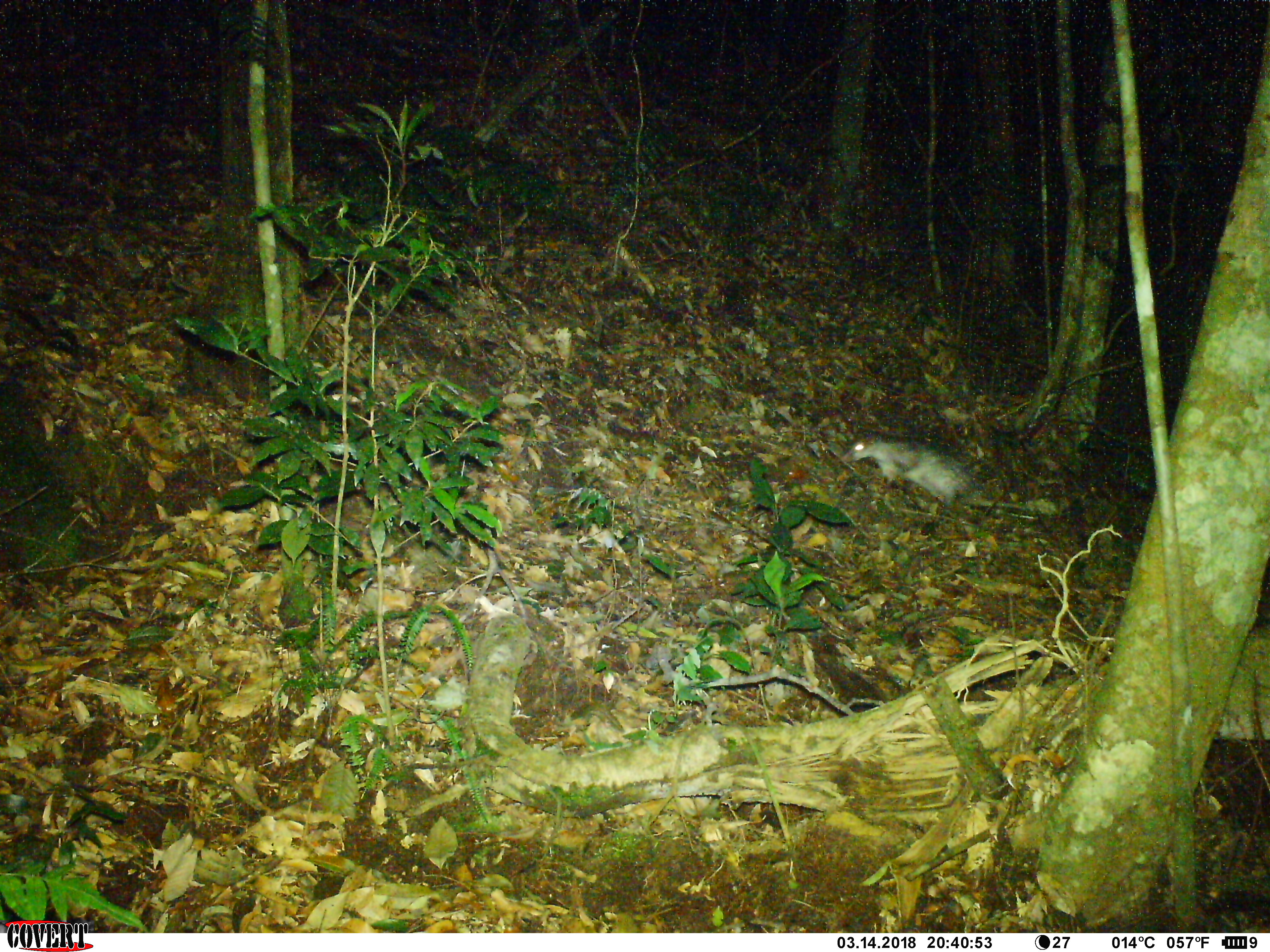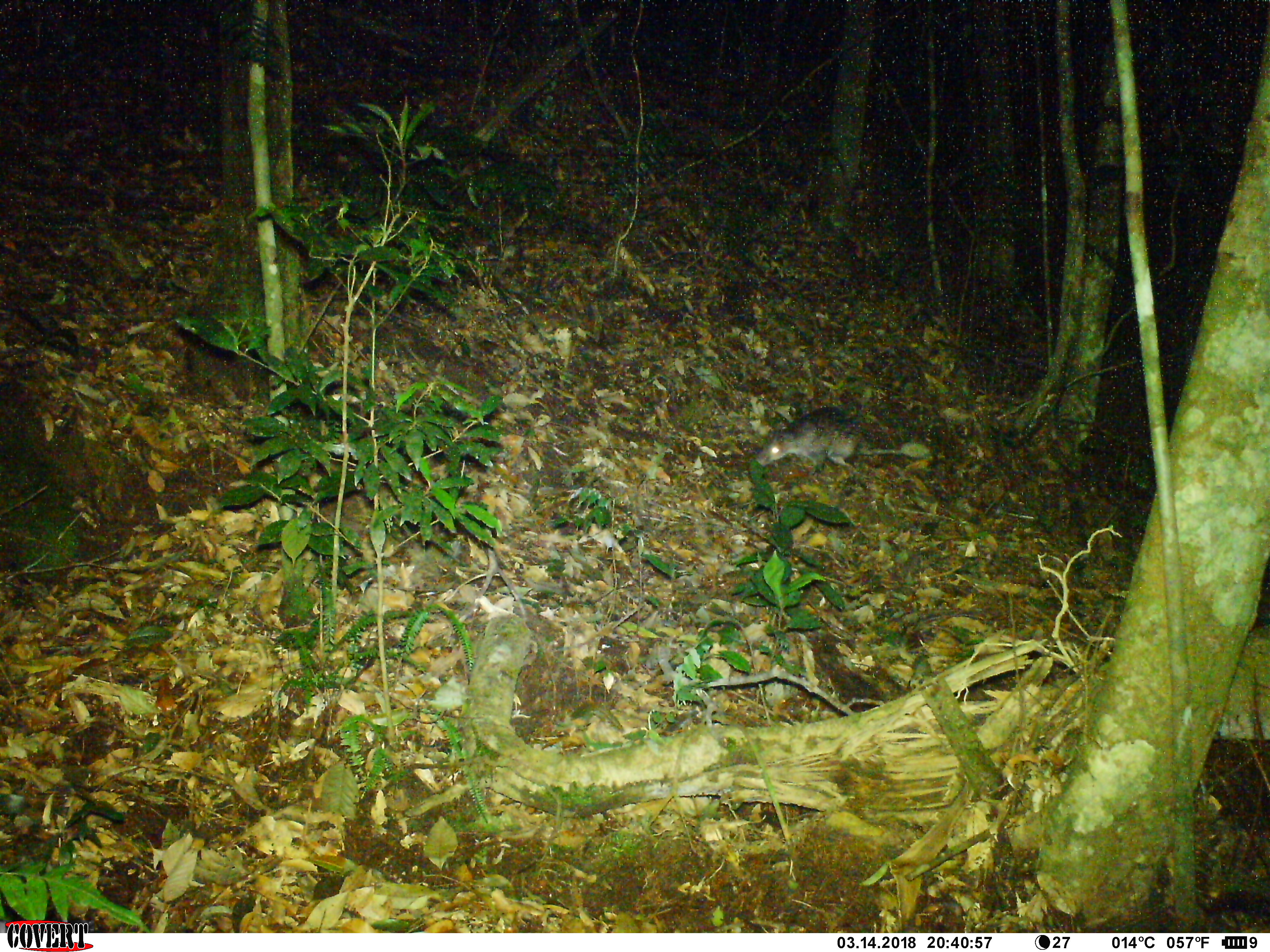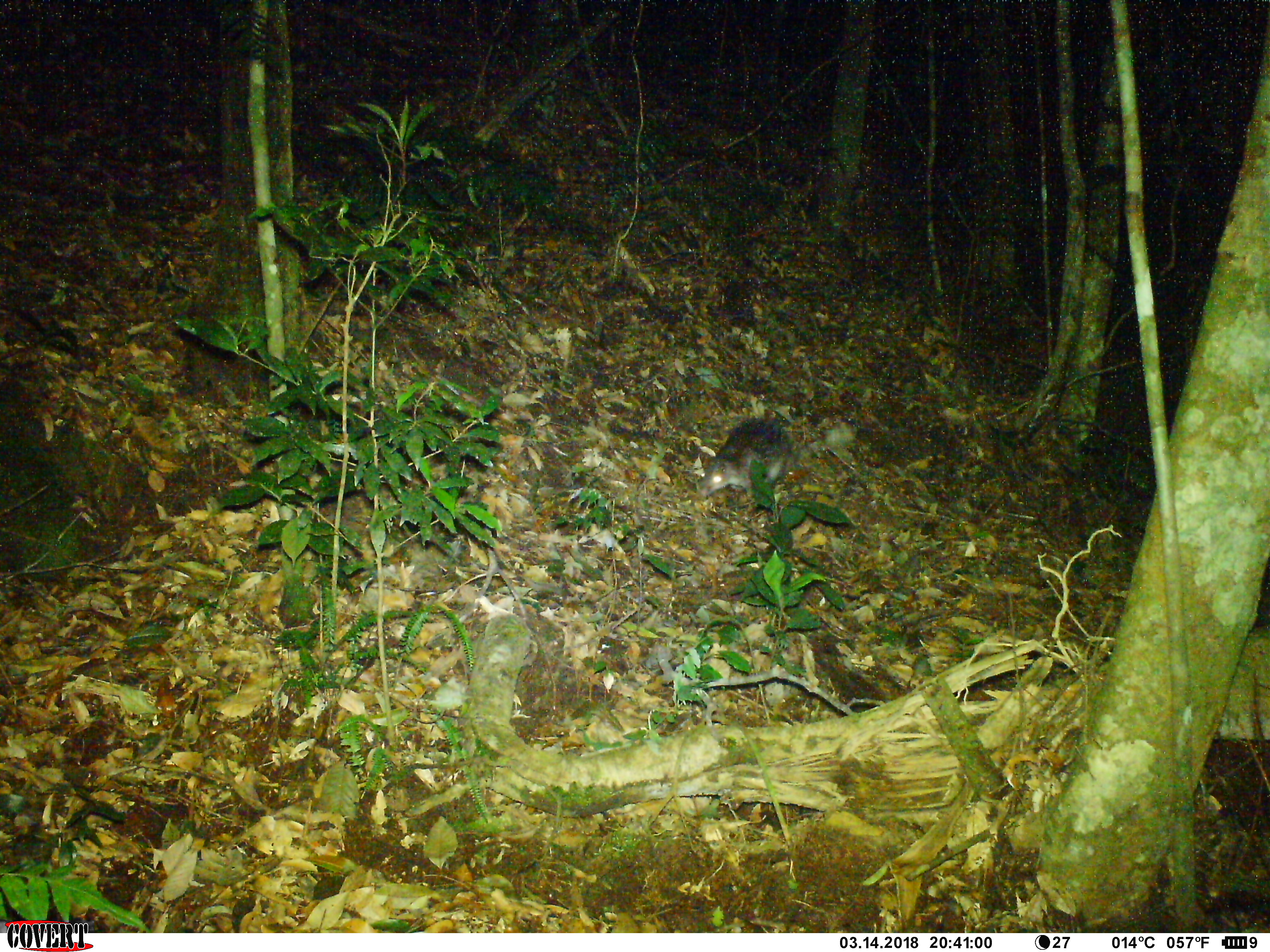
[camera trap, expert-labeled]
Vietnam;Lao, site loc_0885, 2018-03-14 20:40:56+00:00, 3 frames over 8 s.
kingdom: Animalia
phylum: Chordata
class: Mammalia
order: Rodentia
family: Hystricidae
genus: Atherurus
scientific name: Atherurus macrourus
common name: asiatic brush-tailed porcupine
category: asiatic brush tailed porcupine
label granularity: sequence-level